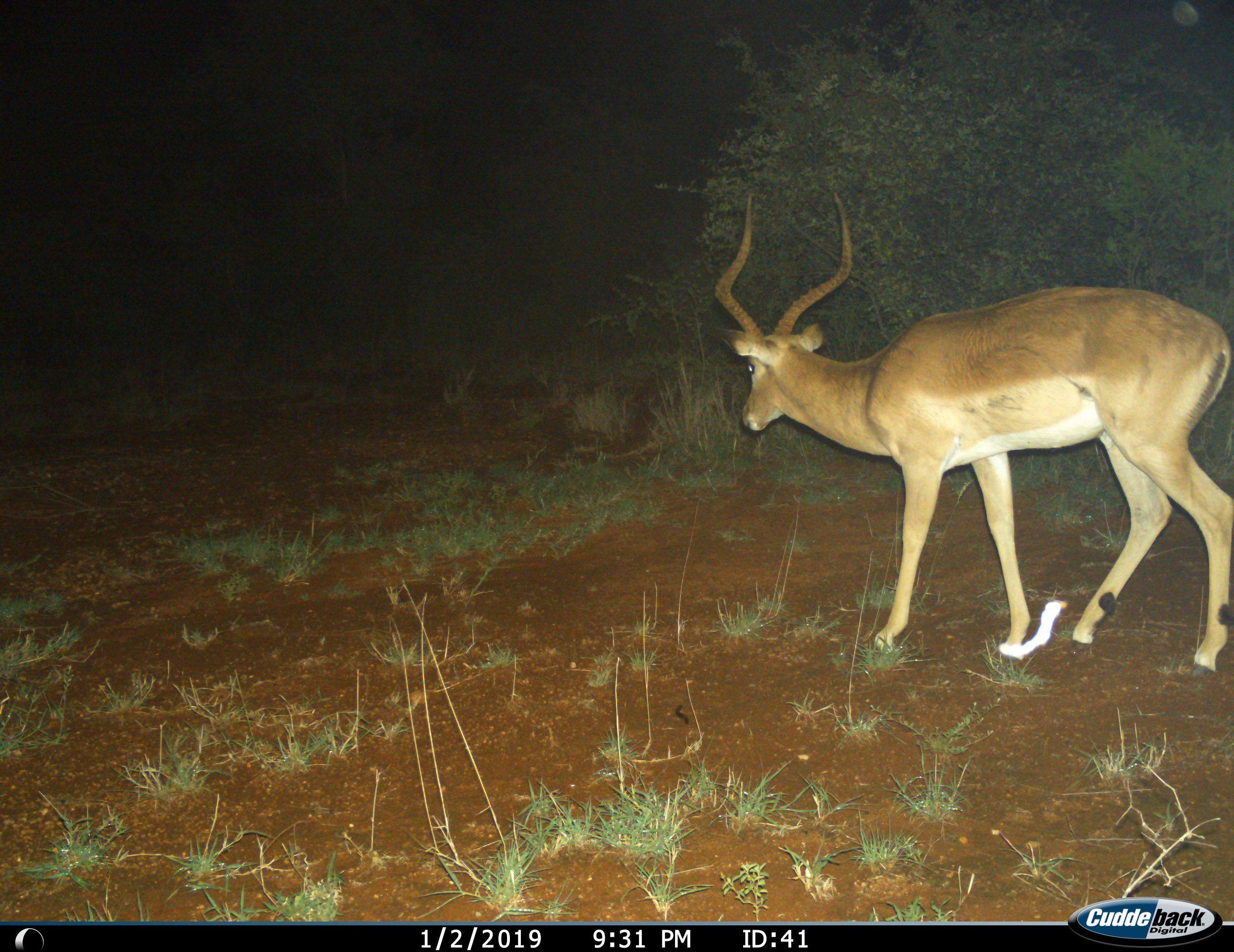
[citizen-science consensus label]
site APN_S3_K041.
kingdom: Animalia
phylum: Chordata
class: Mammalia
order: Artiodactyla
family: Bovidae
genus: Aepyceros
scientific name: Aepyceros melampus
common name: impala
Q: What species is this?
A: Impala (Aepyceros melampus).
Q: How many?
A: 1.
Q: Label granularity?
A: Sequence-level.